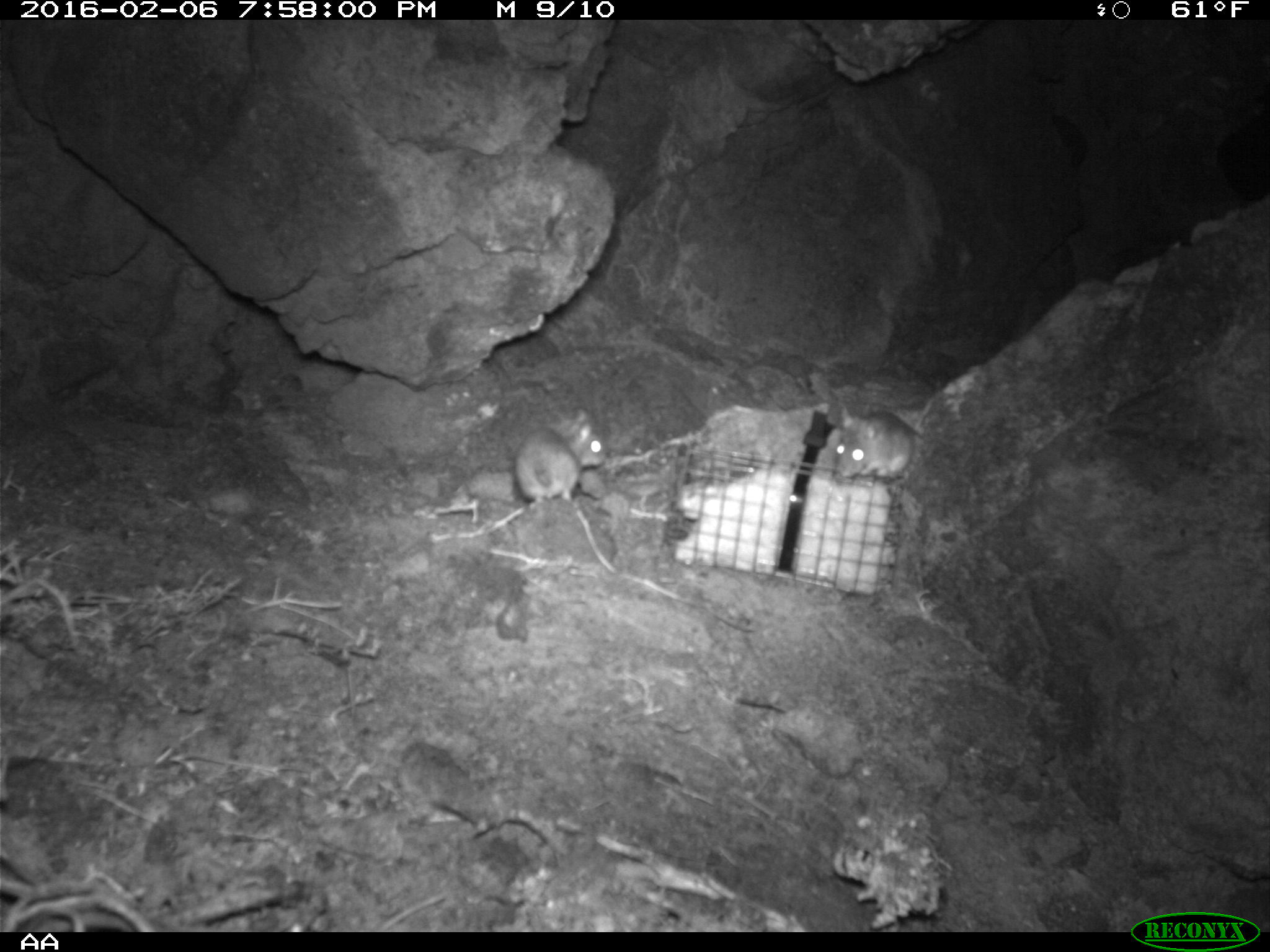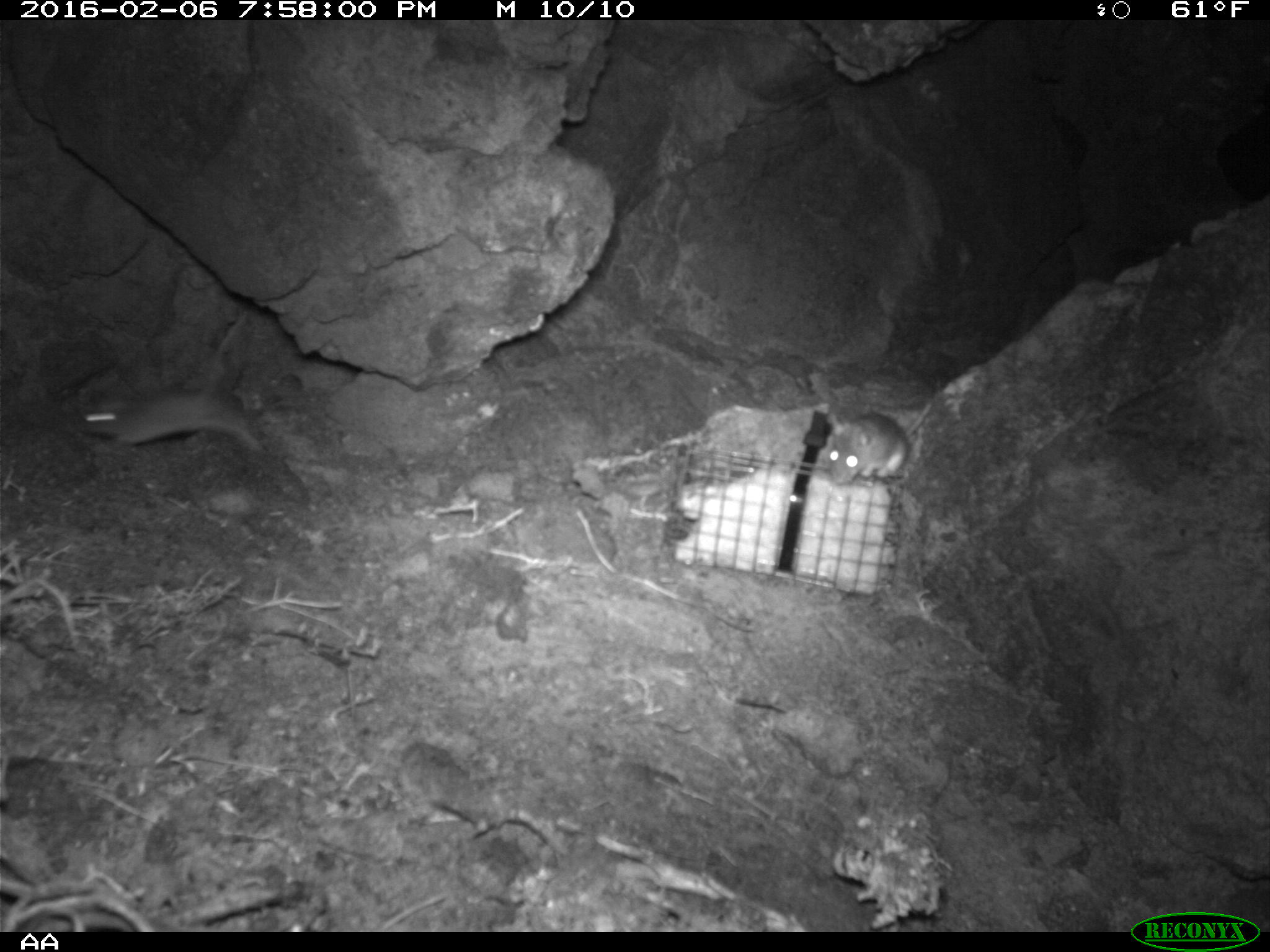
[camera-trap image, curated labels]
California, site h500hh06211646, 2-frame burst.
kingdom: Animalia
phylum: Chordata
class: Mammalia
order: Rodentia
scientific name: Rodentia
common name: rodent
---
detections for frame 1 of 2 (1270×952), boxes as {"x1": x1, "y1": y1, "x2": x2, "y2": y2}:
rodent: {"x1": 513, "y1": 407, "x2": 605, "y2": 506}; {"x1": 832, "y1": 404, "x2": 919, "y2": 480}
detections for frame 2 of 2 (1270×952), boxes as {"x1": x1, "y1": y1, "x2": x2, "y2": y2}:
rodent: {"x1": 825, "y1": 385, "x2": 948, "y2": 487}; {"x1": 81, "y1": 390, "x2": 267, "y2": 455}